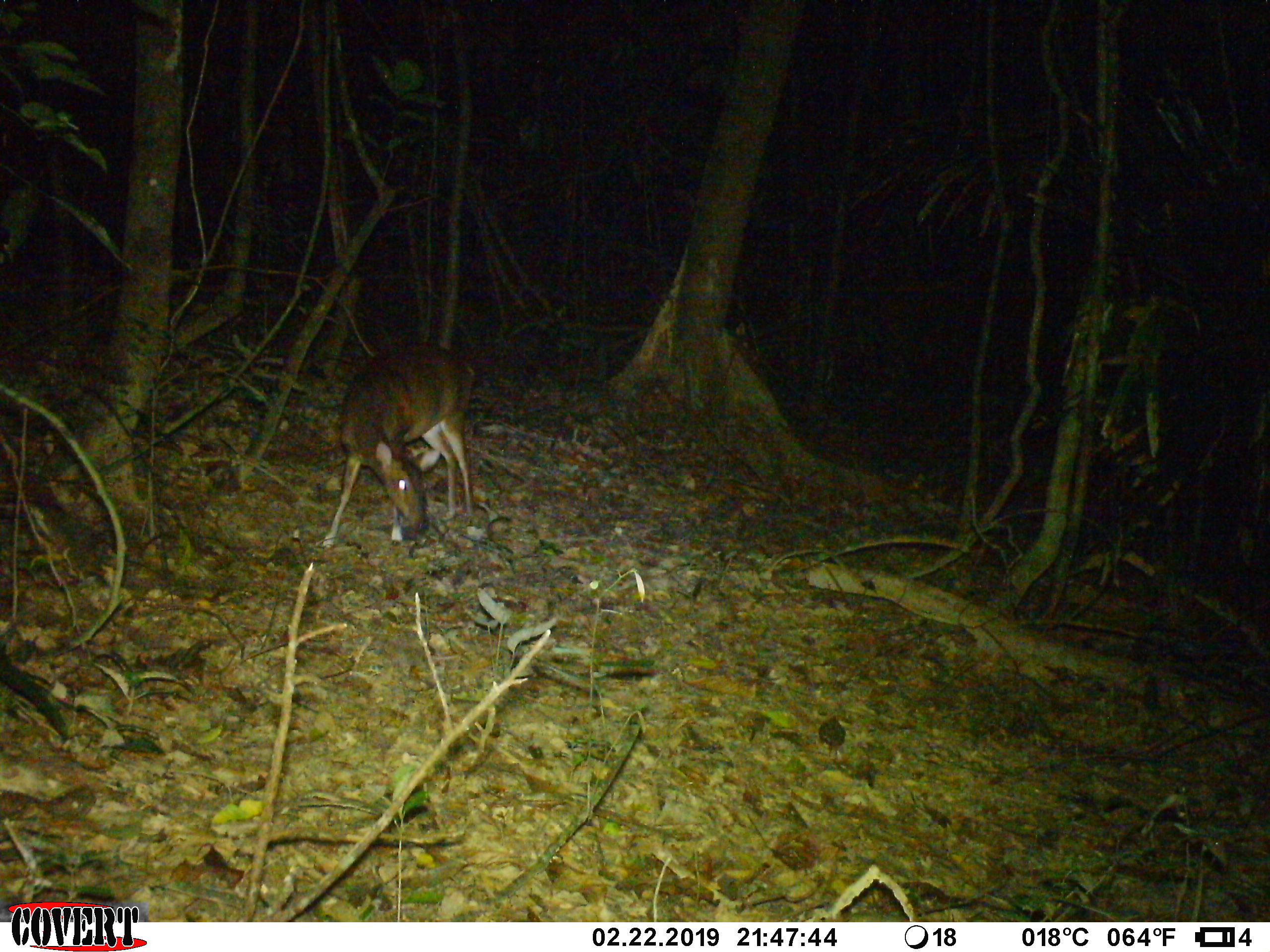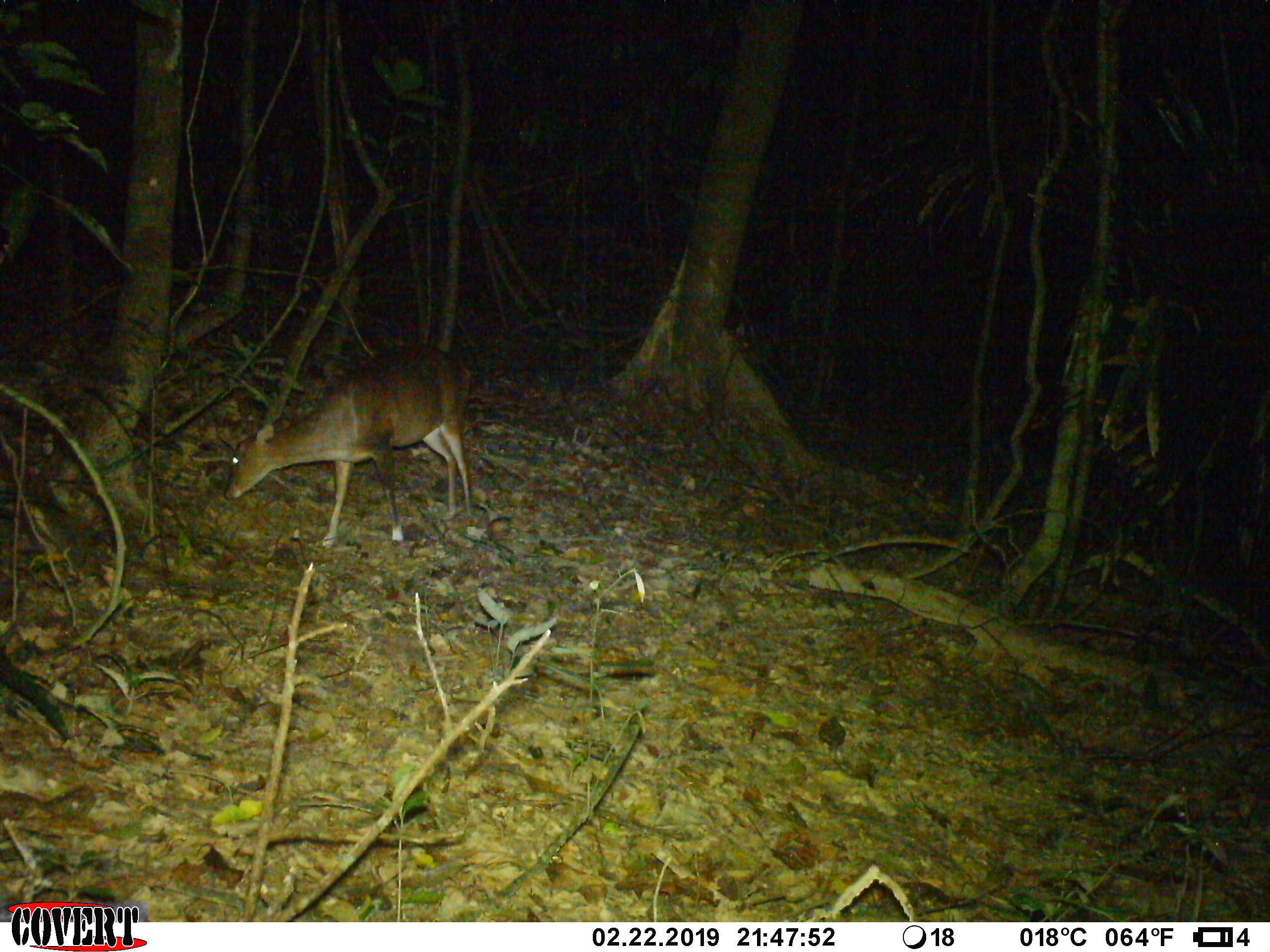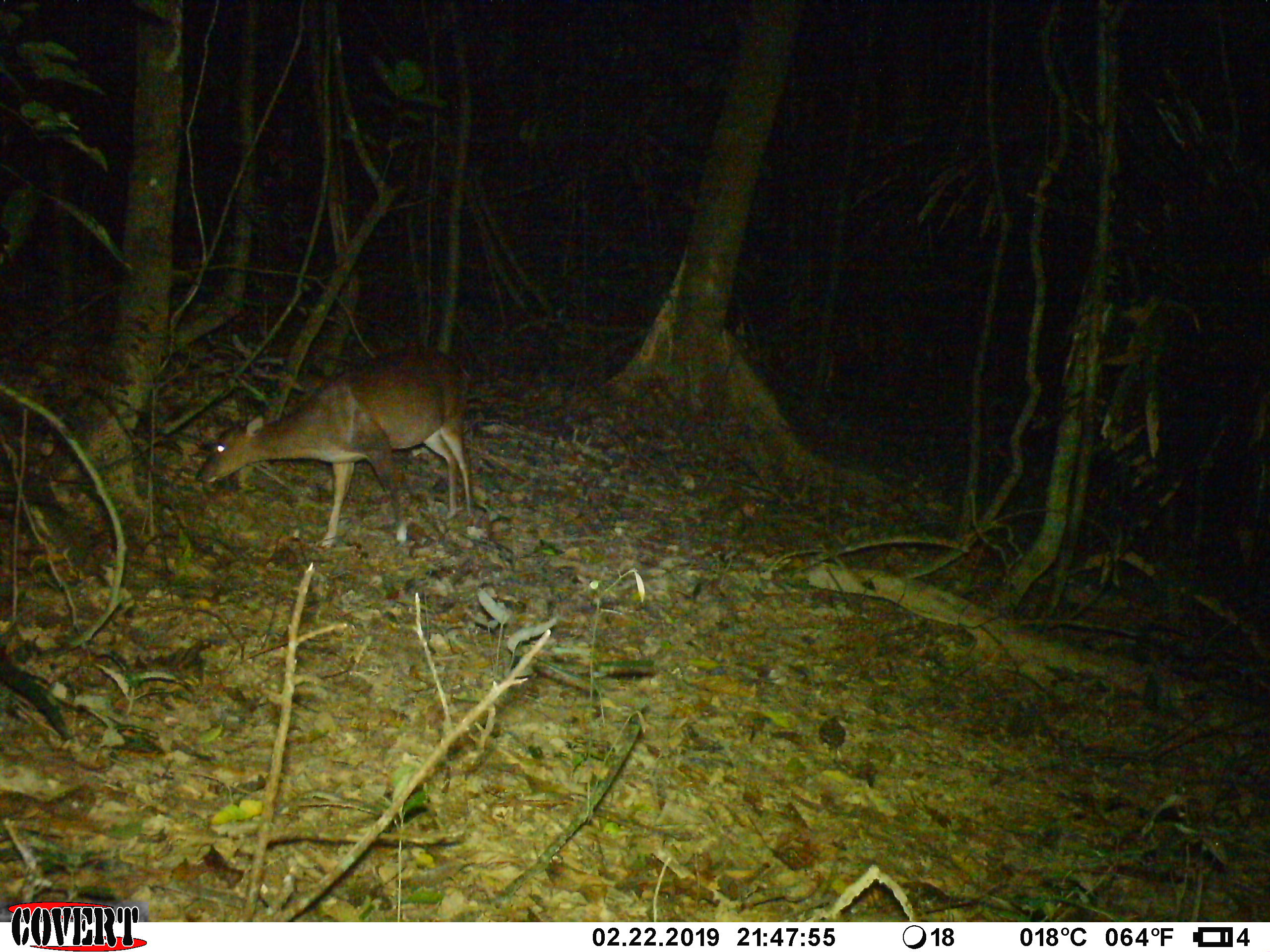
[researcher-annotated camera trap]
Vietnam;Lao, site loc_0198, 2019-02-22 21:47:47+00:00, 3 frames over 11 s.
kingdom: Animalia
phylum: Chordata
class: Mammalia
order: Artiodactyla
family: Cervidae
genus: Muntiacus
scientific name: Muntiacus vuquangensis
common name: large-antlered muntjac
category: large antlered muntjac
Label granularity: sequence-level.